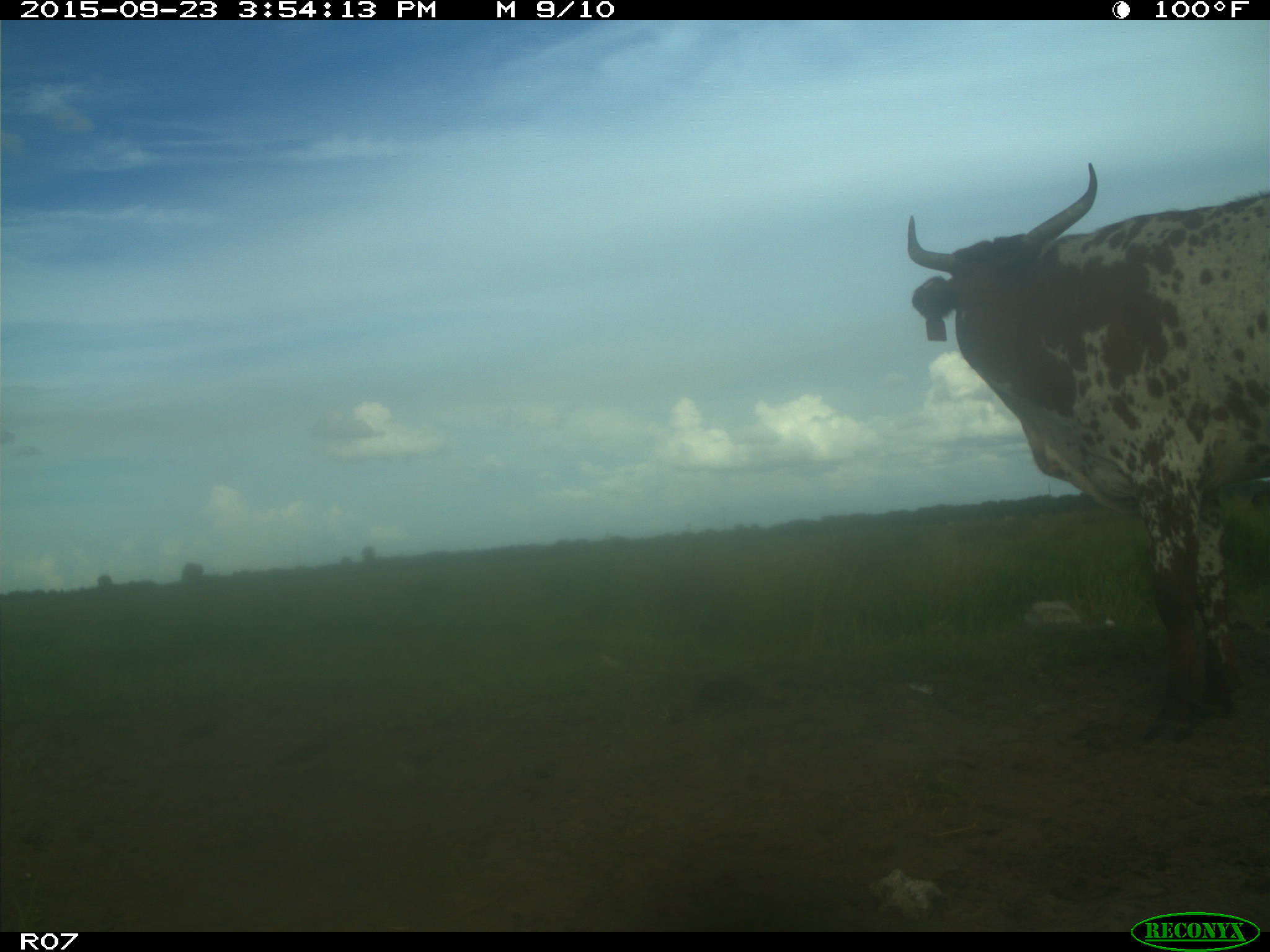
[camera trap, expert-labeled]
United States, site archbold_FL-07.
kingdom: Animalia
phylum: Chordata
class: Mammalia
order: Artiodactyla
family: Bovidae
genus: Bos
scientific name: Bos taurus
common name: domestic cow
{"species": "Bos taurus (domestic cow)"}